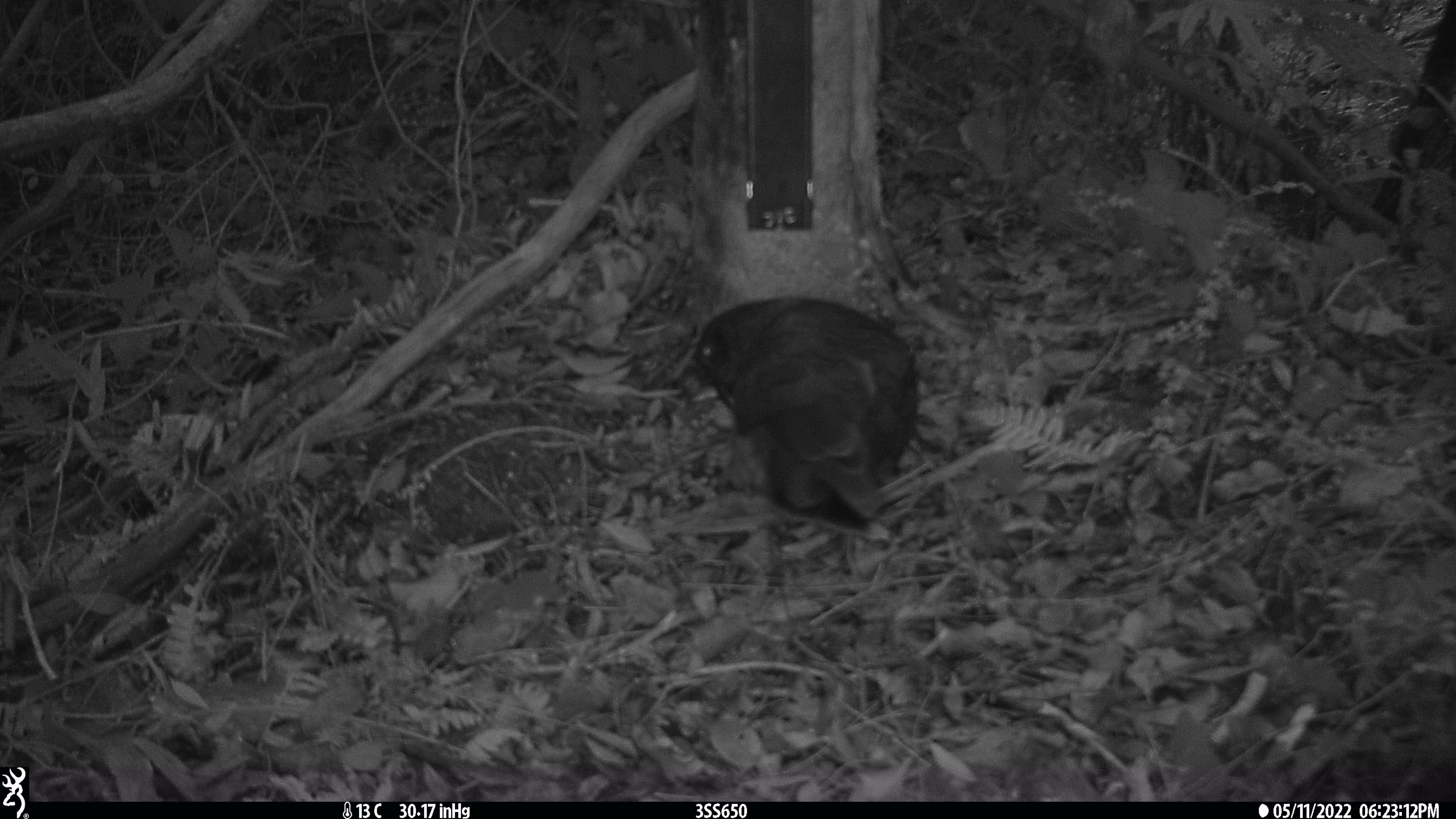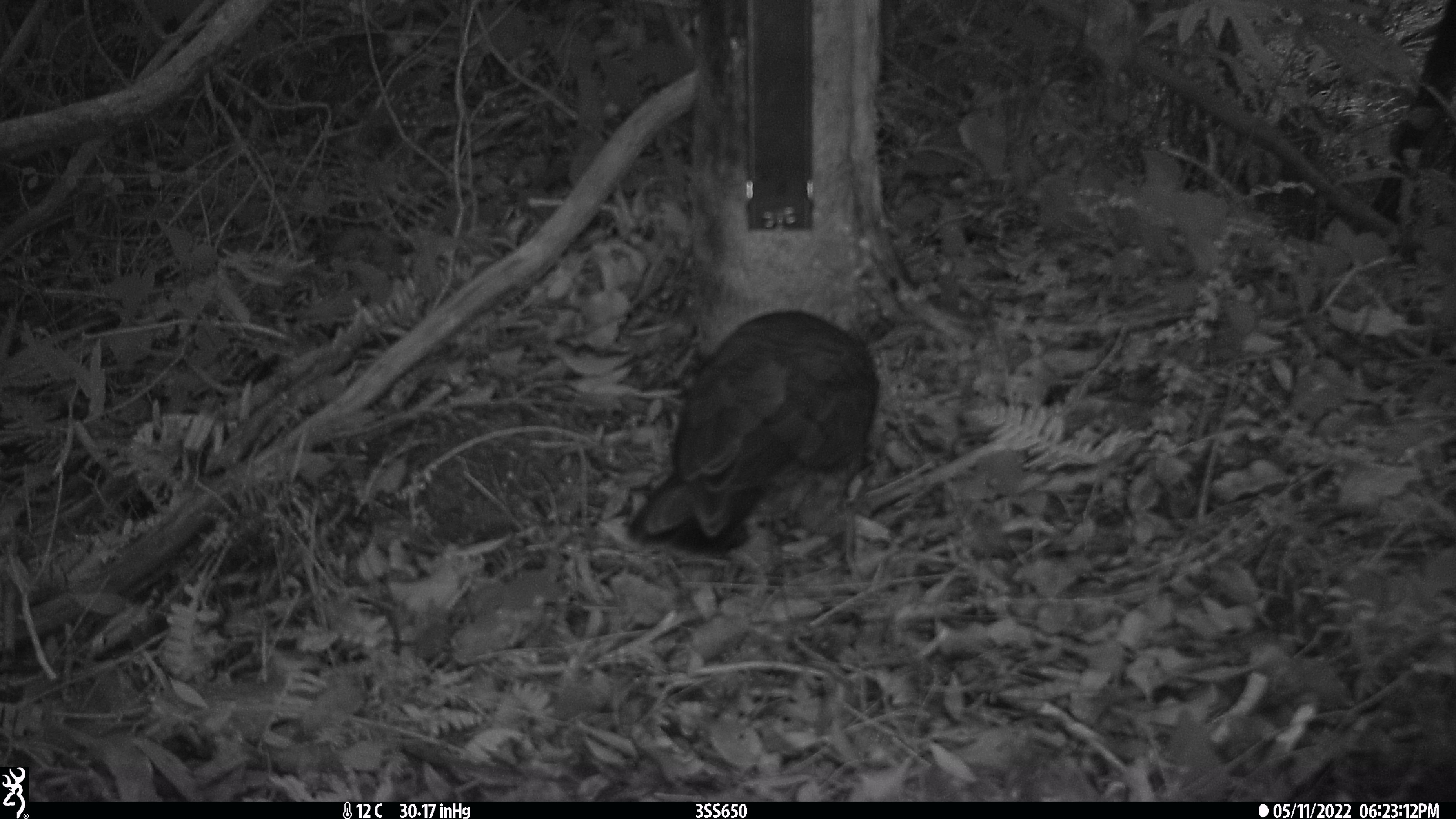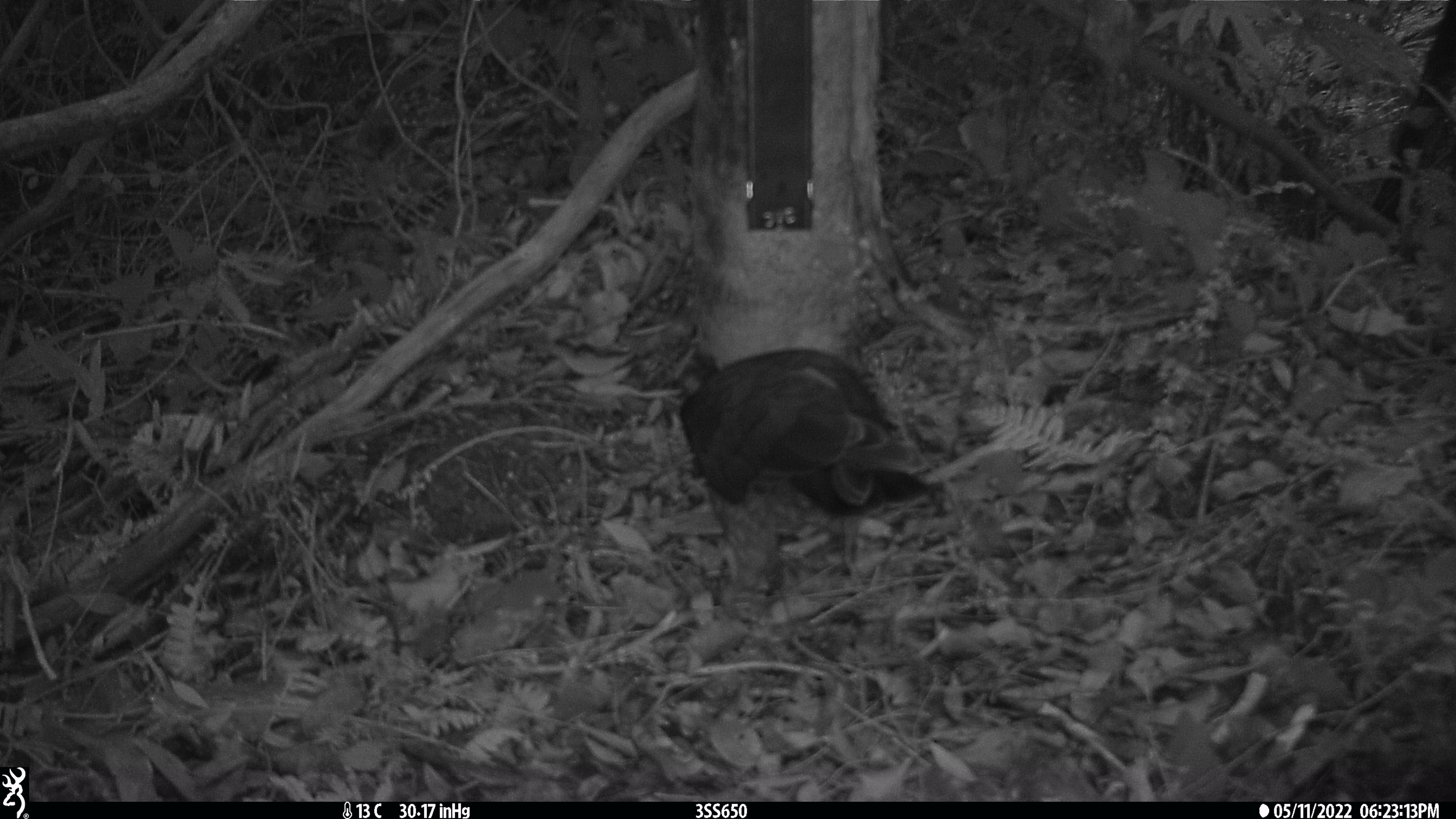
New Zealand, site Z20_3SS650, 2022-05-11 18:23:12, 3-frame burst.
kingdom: Animalia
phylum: Chordata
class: Aves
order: Psittaciformes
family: Strigopidae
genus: Nestor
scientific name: Nestor notabilis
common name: kea